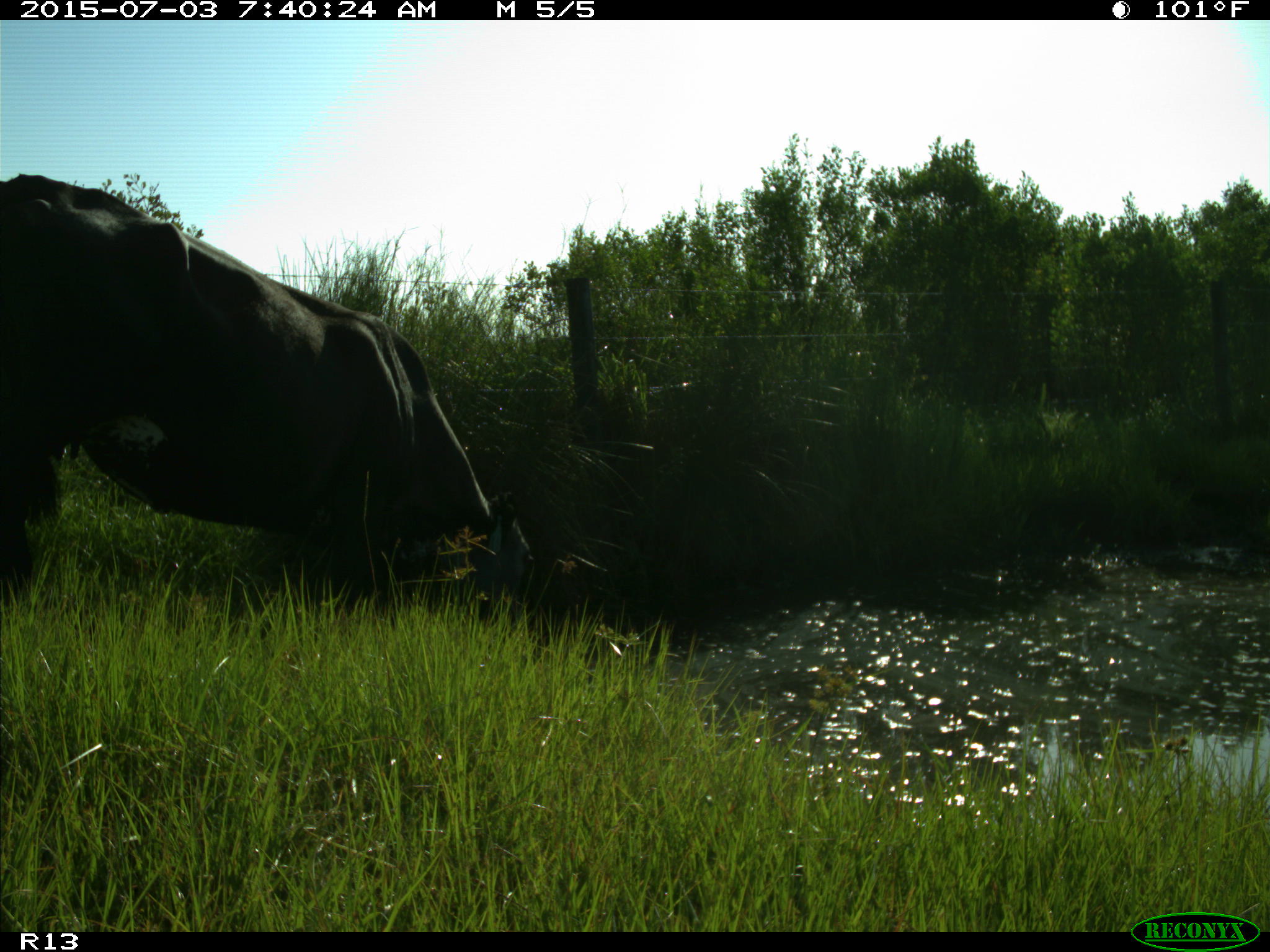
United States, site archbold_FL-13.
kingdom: Animalia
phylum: Chordata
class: Mammalia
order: Artiodactyla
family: Bovidae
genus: Bos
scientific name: Bos taurus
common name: domestic cow